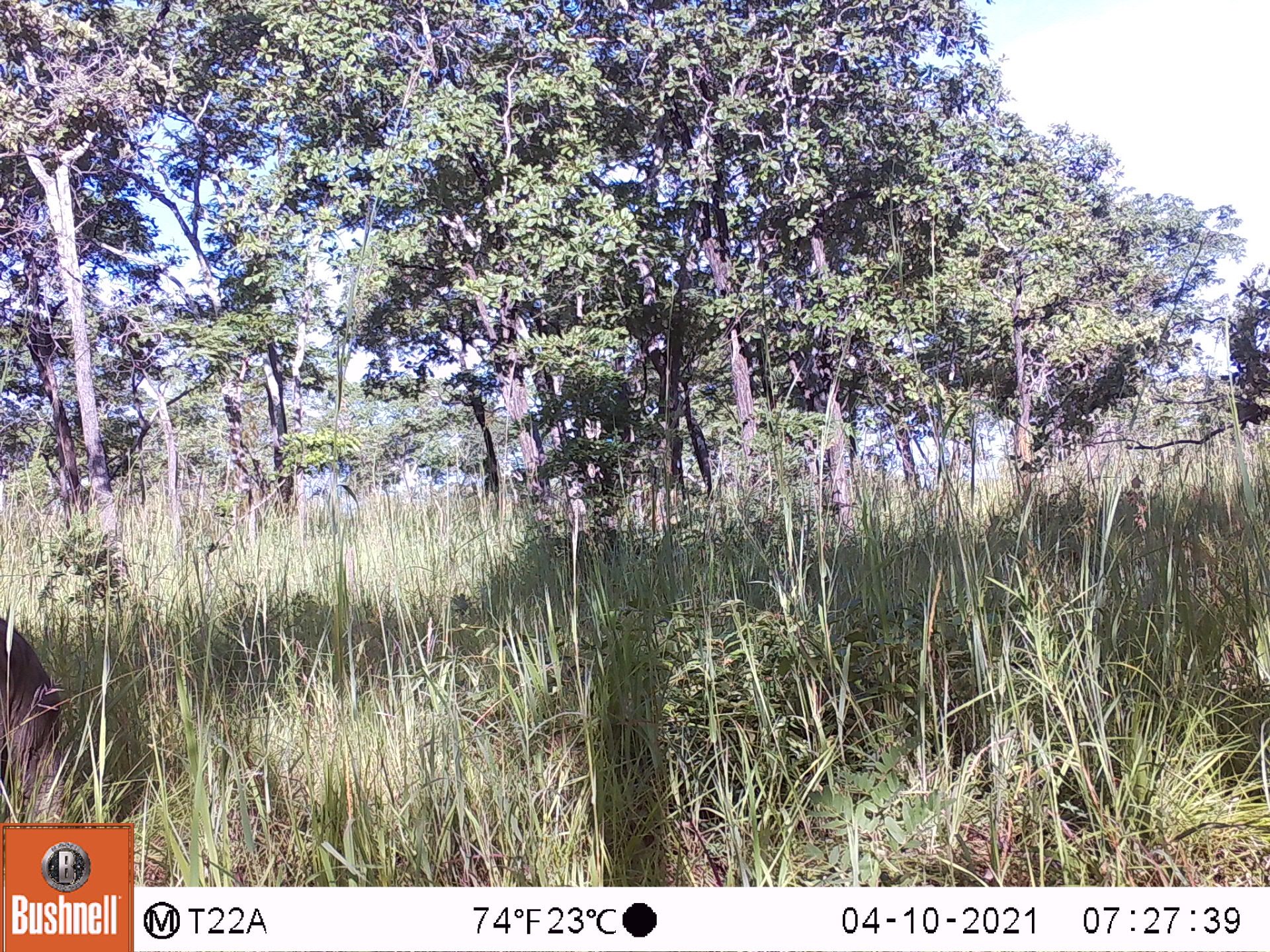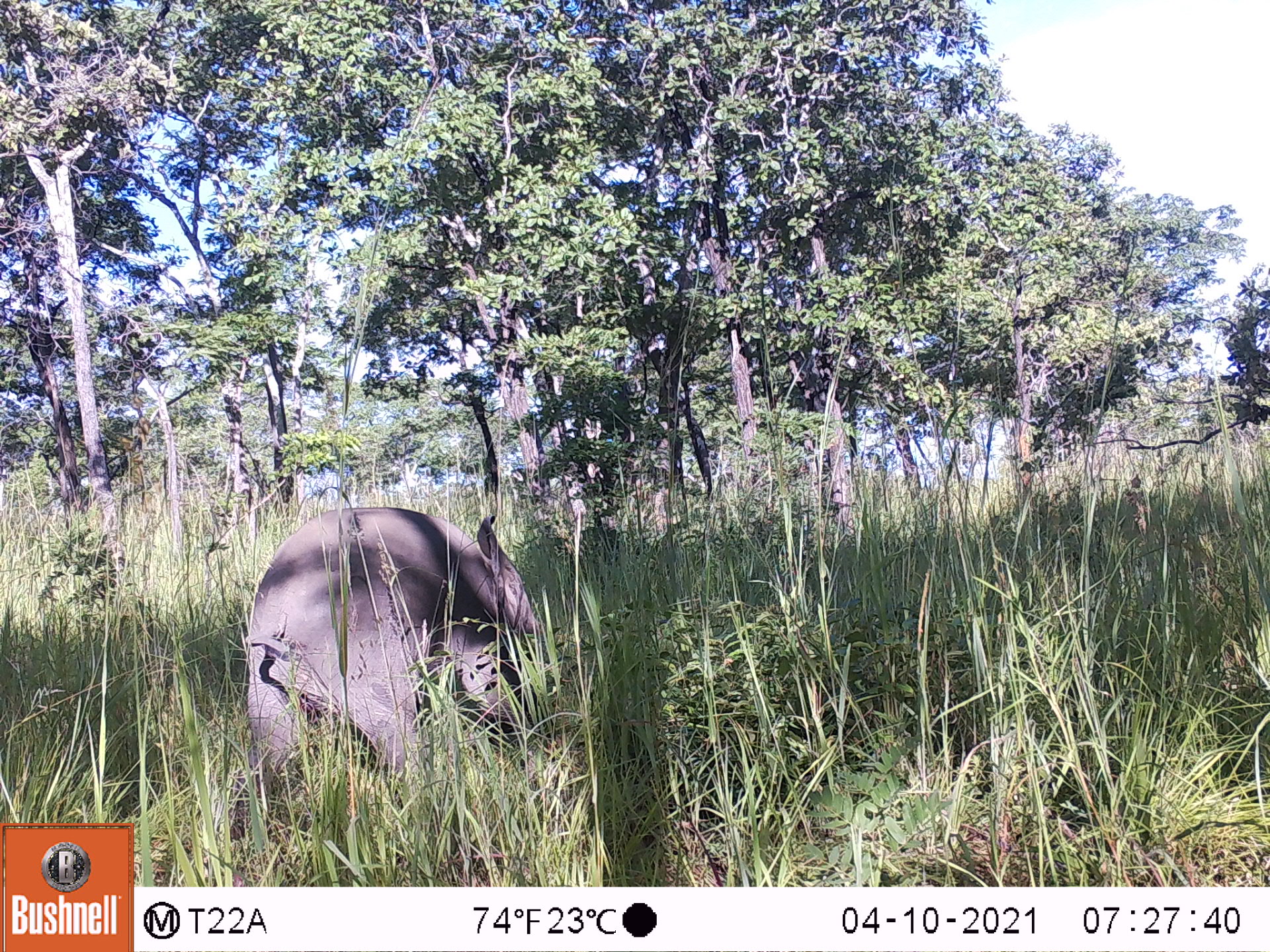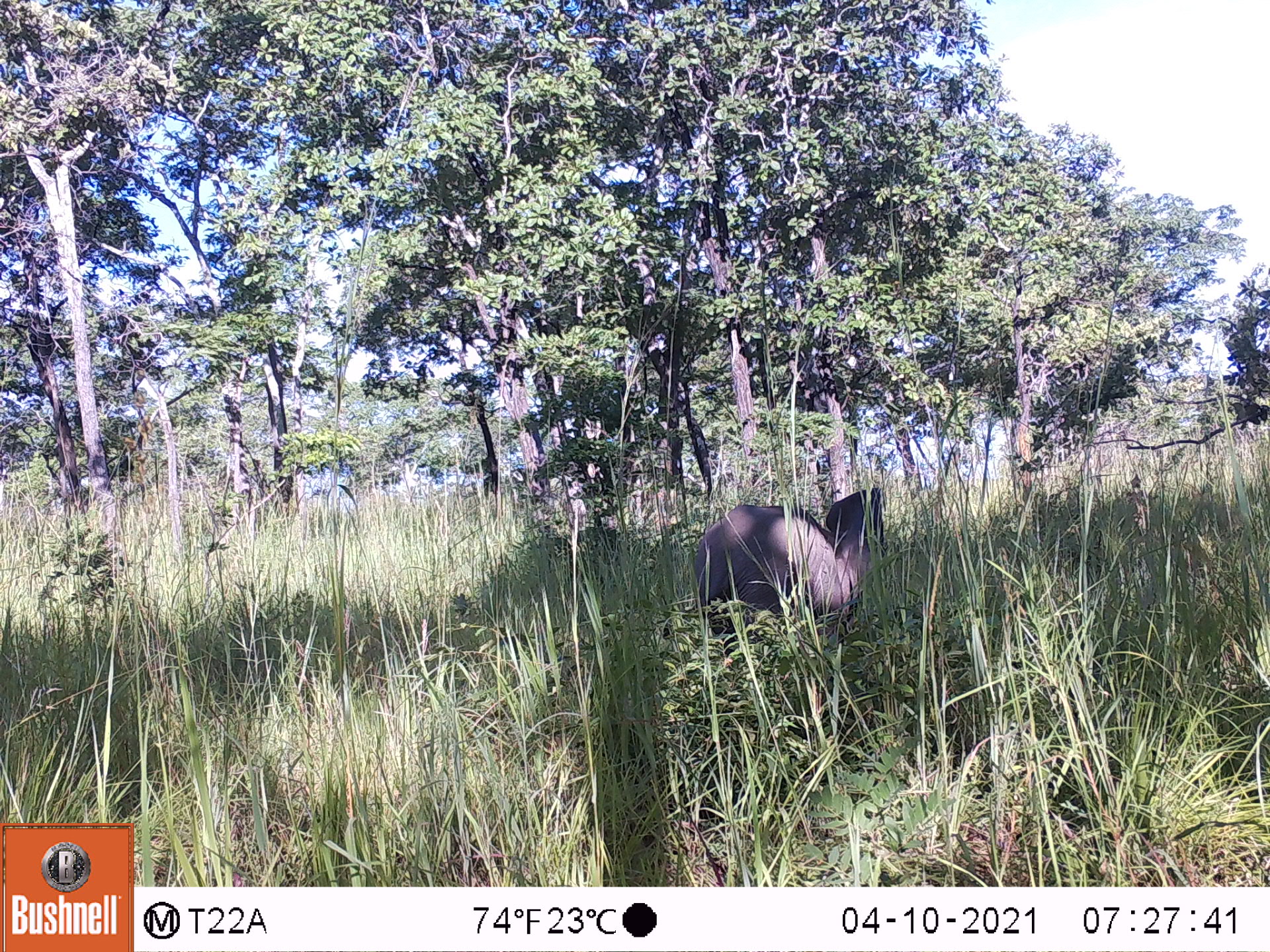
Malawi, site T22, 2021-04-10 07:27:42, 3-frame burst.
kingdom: Animalia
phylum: Chordata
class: Mammalia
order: Proboscidea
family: Elephantidae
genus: Loxodonta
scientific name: Loxodonta africana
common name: african savanna elephant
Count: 1.